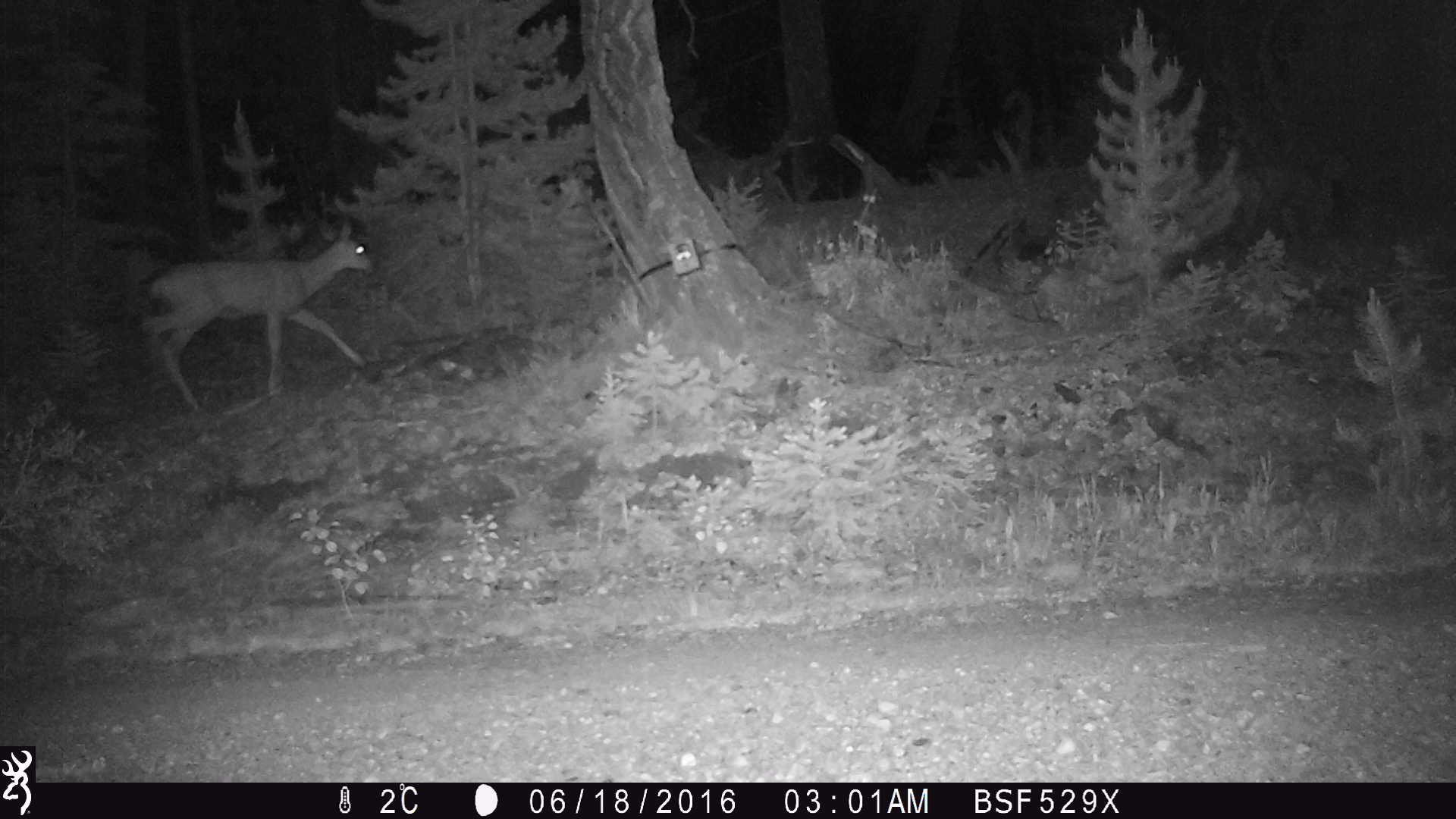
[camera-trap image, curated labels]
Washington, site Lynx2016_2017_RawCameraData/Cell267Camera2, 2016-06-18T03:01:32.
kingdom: Animalia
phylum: Chordata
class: Mammalia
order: Artiodactyla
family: Cervidae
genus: Odocoileus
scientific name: Odocoileus hemionus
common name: mule deer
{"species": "Odocoileus hemionus (mule deer)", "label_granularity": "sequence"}